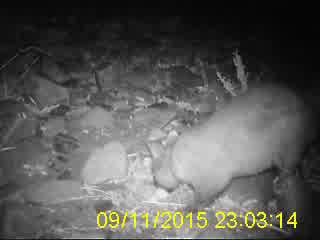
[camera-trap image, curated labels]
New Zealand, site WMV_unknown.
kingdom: Animalia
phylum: Chordata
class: Mammalia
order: Diprotodontia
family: Phalangeridae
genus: Trichosurus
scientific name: Trichosurus vulpecula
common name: common brushtail possum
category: possum